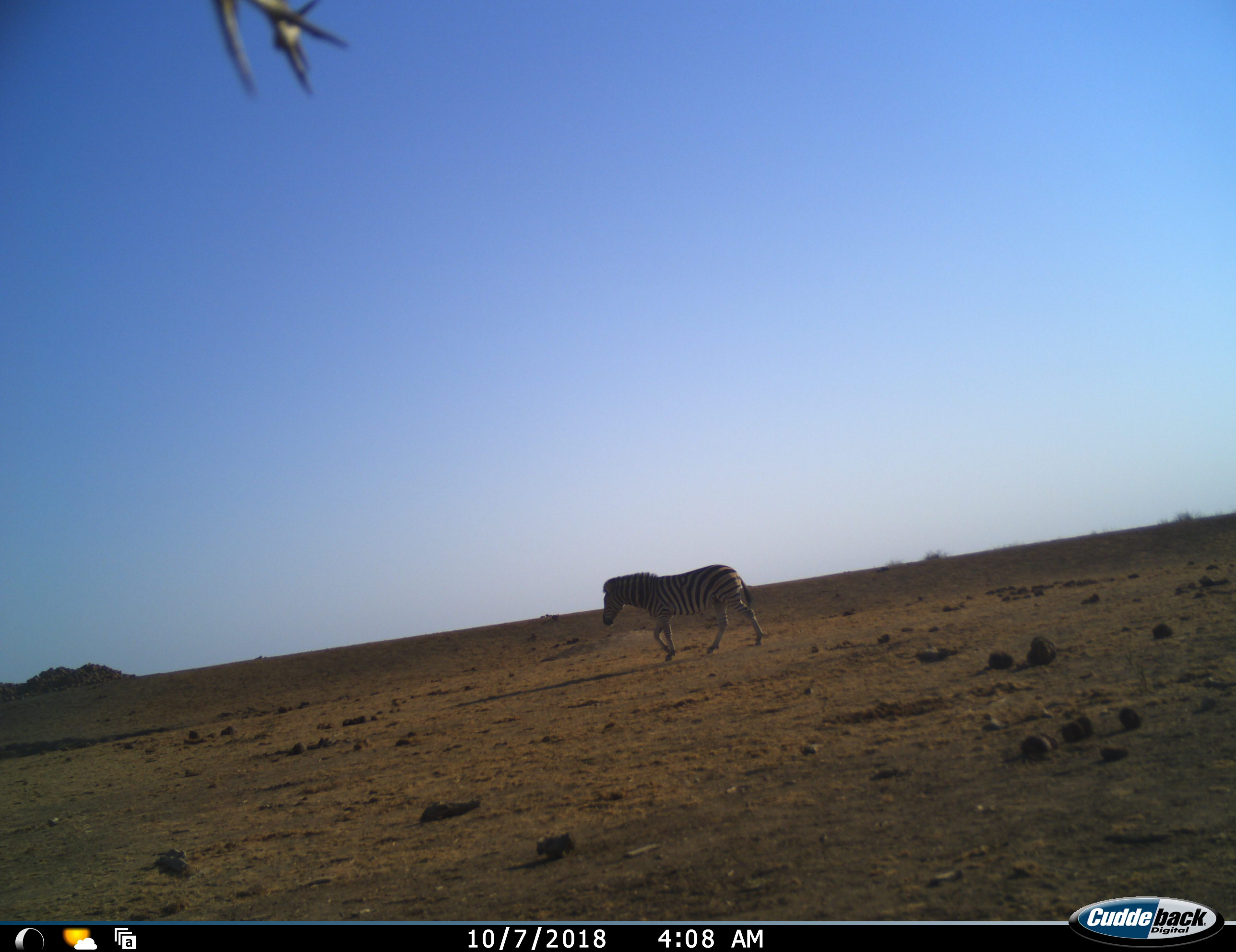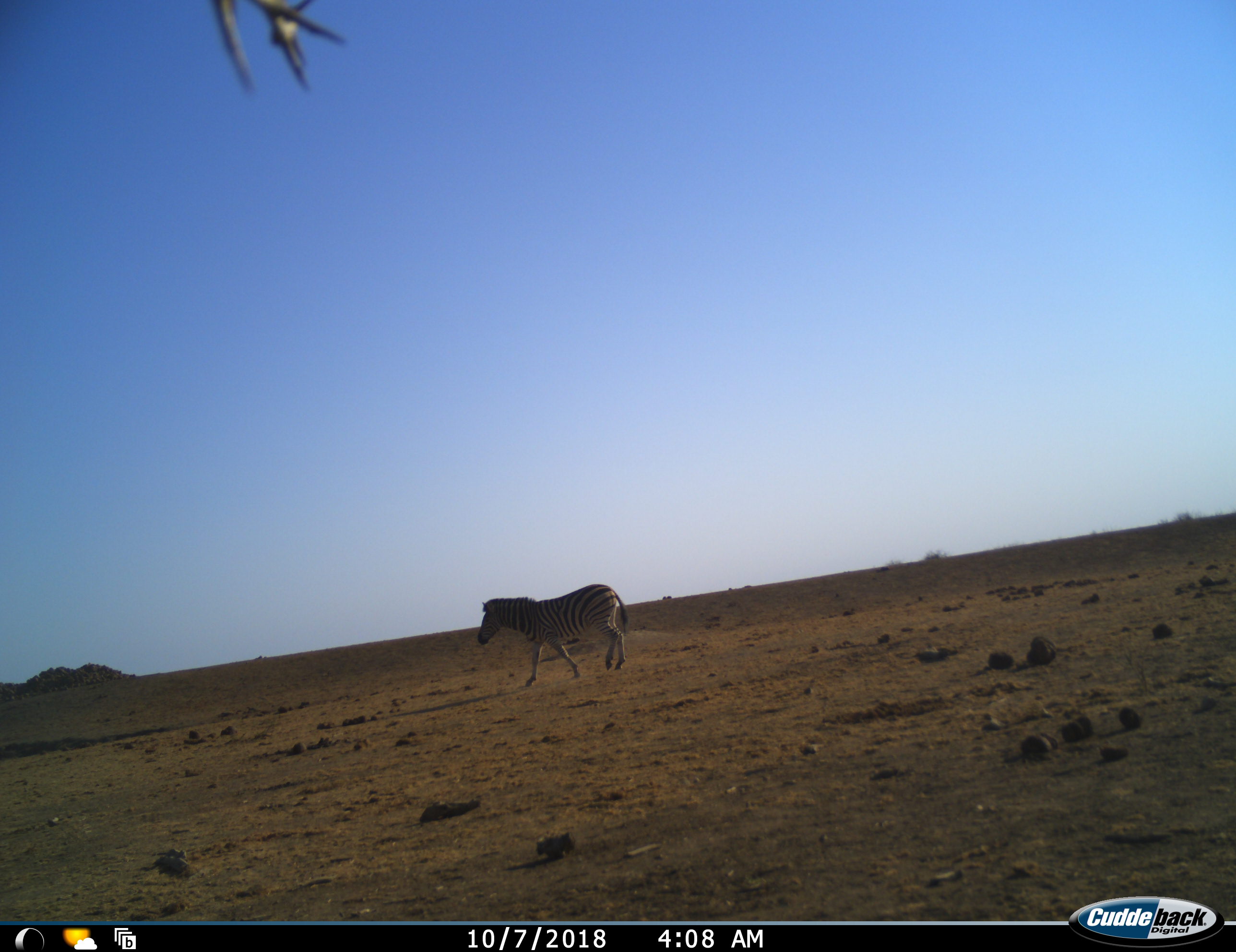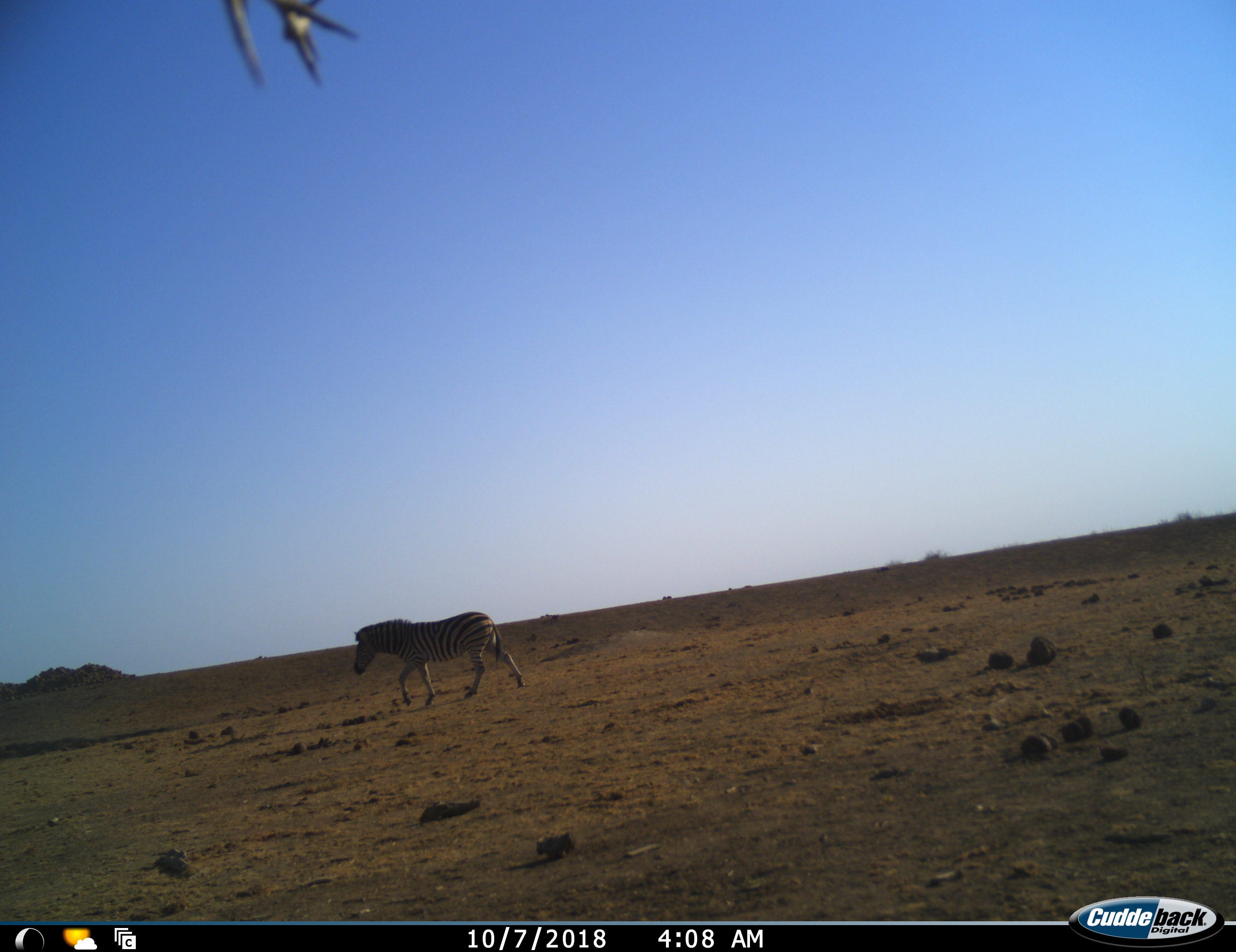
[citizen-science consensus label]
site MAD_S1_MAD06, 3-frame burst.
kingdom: Animalia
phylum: Chordata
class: Mammalia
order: Perissodactyla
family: Equidae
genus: Equus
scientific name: Equus quagga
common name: plains zebra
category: zebraplains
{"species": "zebraplains (plains zebra) (Equus quagga)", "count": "1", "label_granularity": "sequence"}